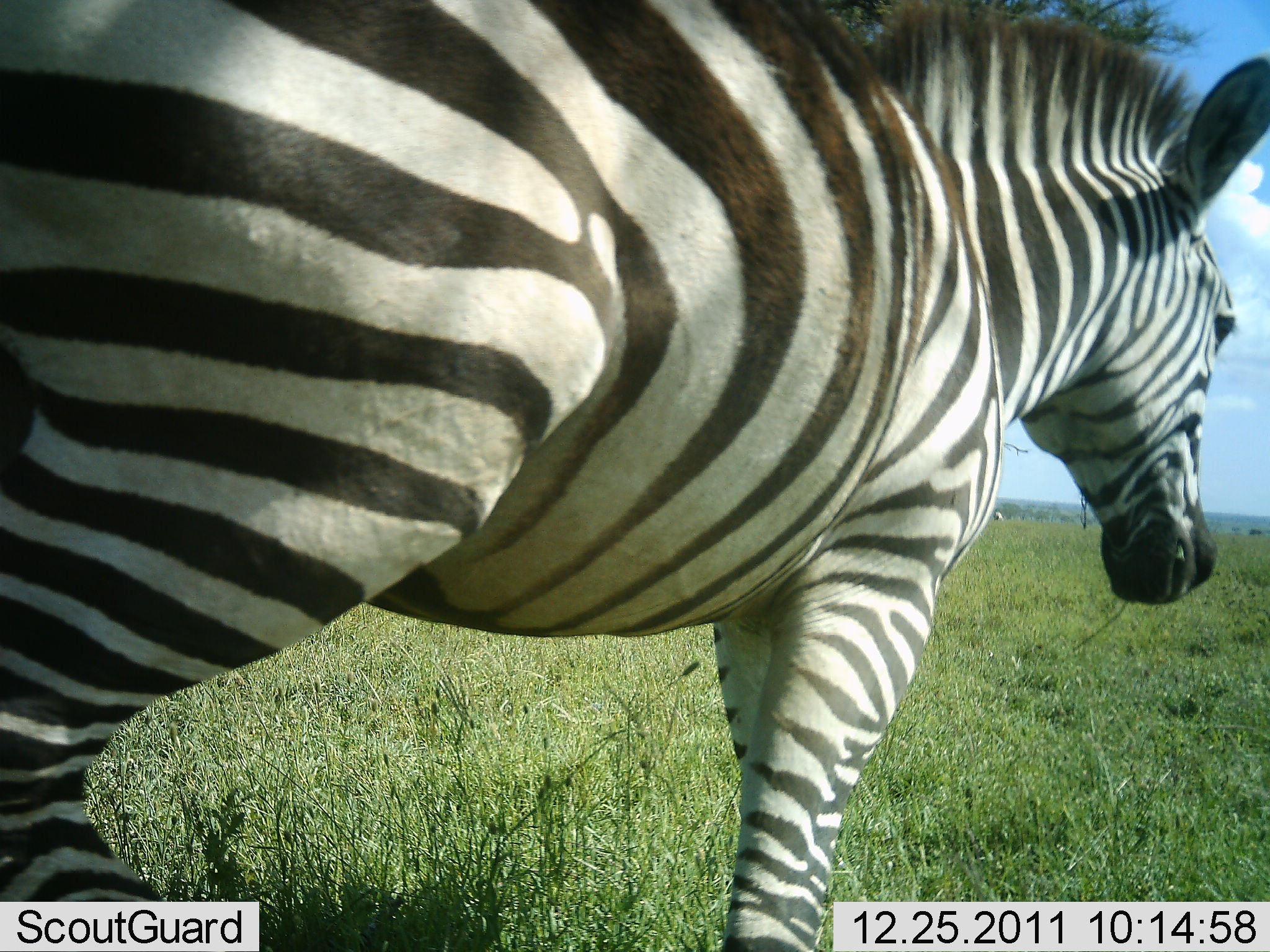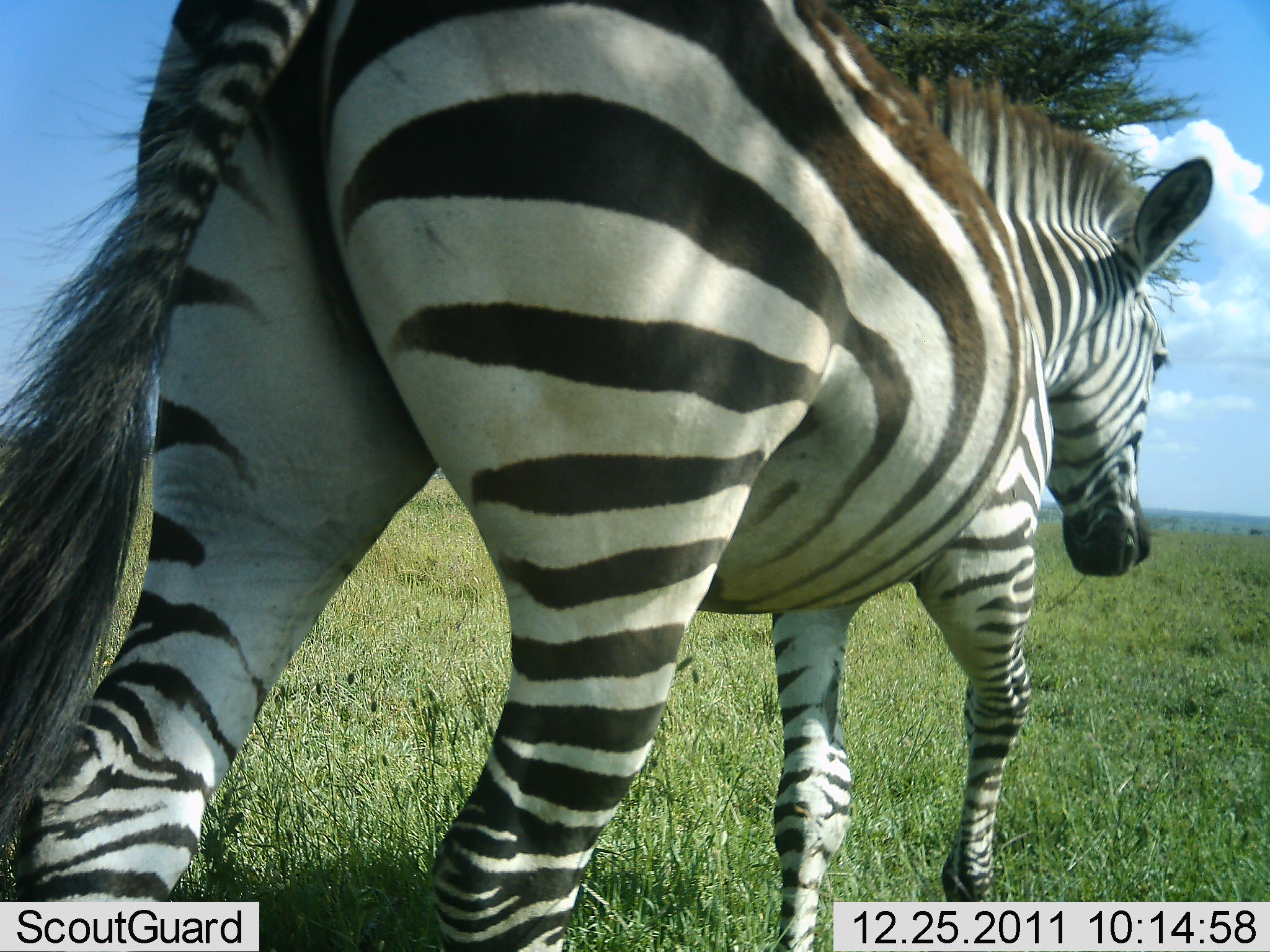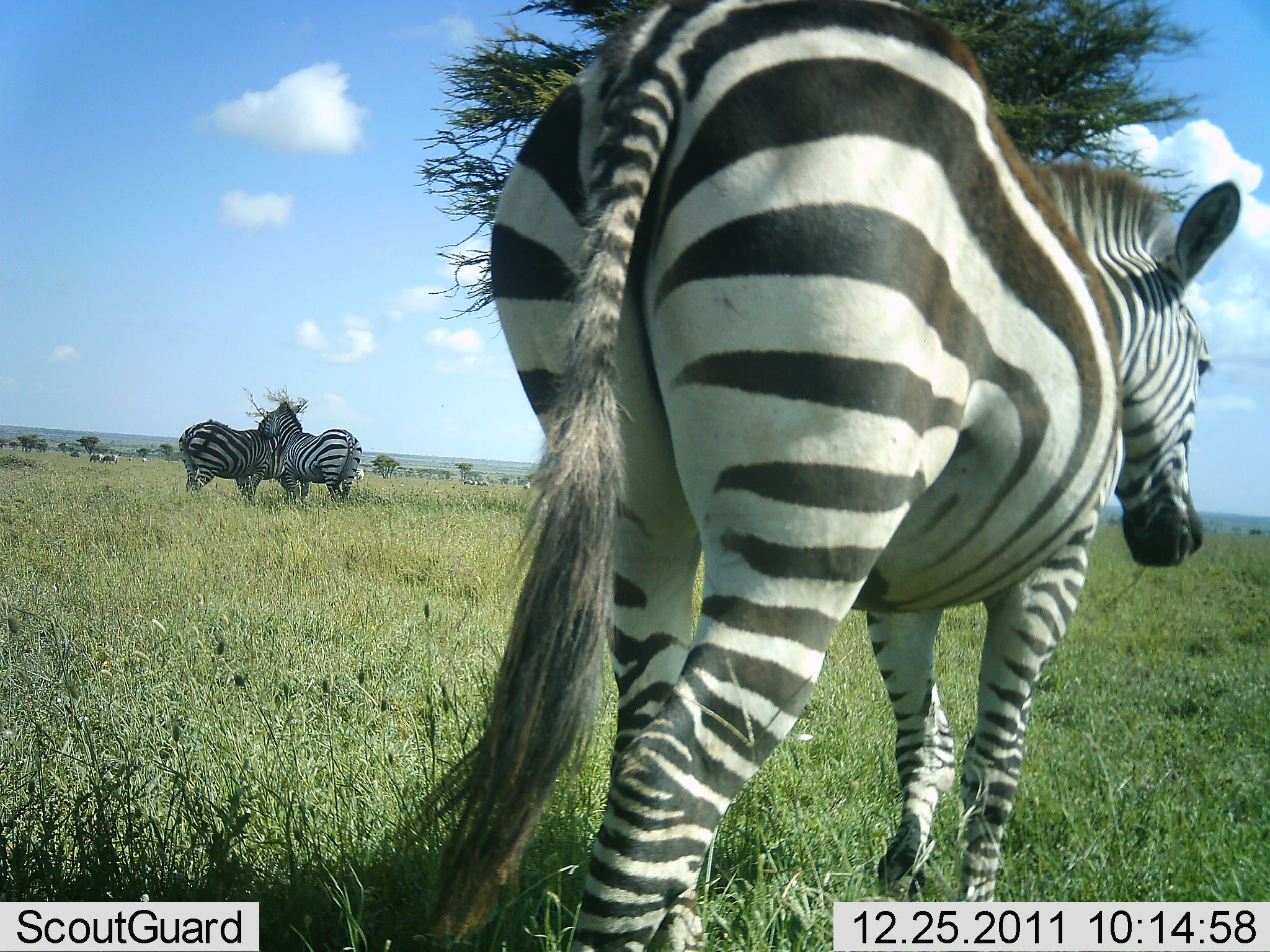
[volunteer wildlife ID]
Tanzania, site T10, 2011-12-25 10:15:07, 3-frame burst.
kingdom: Animalia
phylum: Chordata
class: Mammalia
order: Perissodactyla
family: Equidae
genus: Equus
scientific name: Equus quagga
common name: plains zebra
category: zebra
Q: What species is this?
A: Zebra (plains zebra) (Equus quagga).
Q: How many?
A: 3.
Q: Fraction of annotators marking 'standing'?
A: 42%.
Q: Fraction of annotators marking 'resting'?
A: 8%.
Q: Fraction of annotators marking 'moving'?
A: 83%.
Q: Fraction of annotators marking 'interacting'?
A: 33%.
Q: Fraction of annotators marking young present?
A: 0%.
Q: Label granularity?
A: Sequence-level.